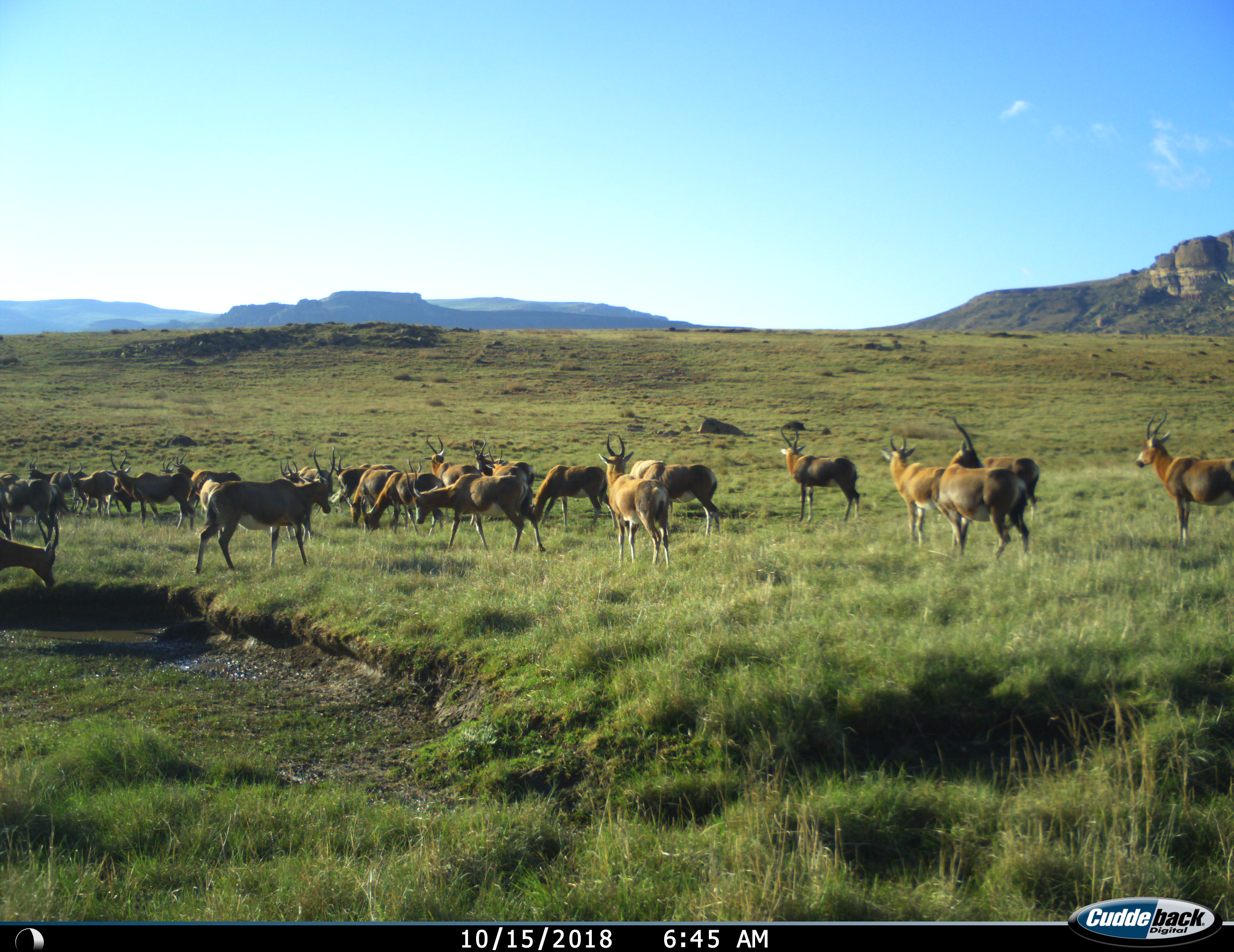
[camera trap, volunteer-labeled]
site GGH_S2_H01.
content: unidentified animal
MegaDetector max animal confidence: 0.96